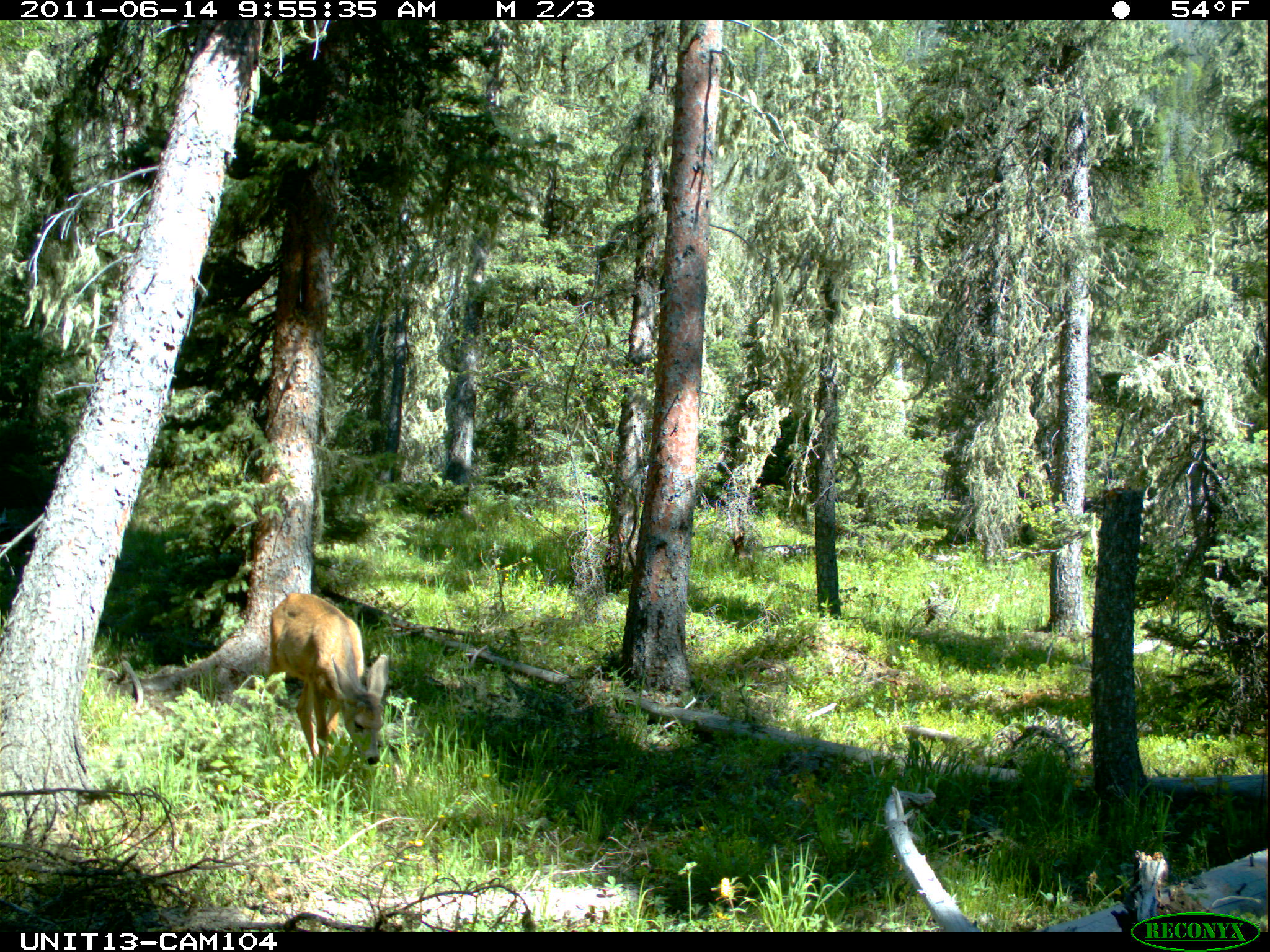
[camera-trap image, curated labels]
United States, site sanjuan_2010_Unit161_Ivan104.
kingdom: Animalia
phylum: Chordata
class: Mammalia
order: Artiodactyla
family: Cervidae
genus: Odocoileus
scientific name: Odocoileus hemionus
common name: mule deer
Odocoileus hemionus (mule deer).